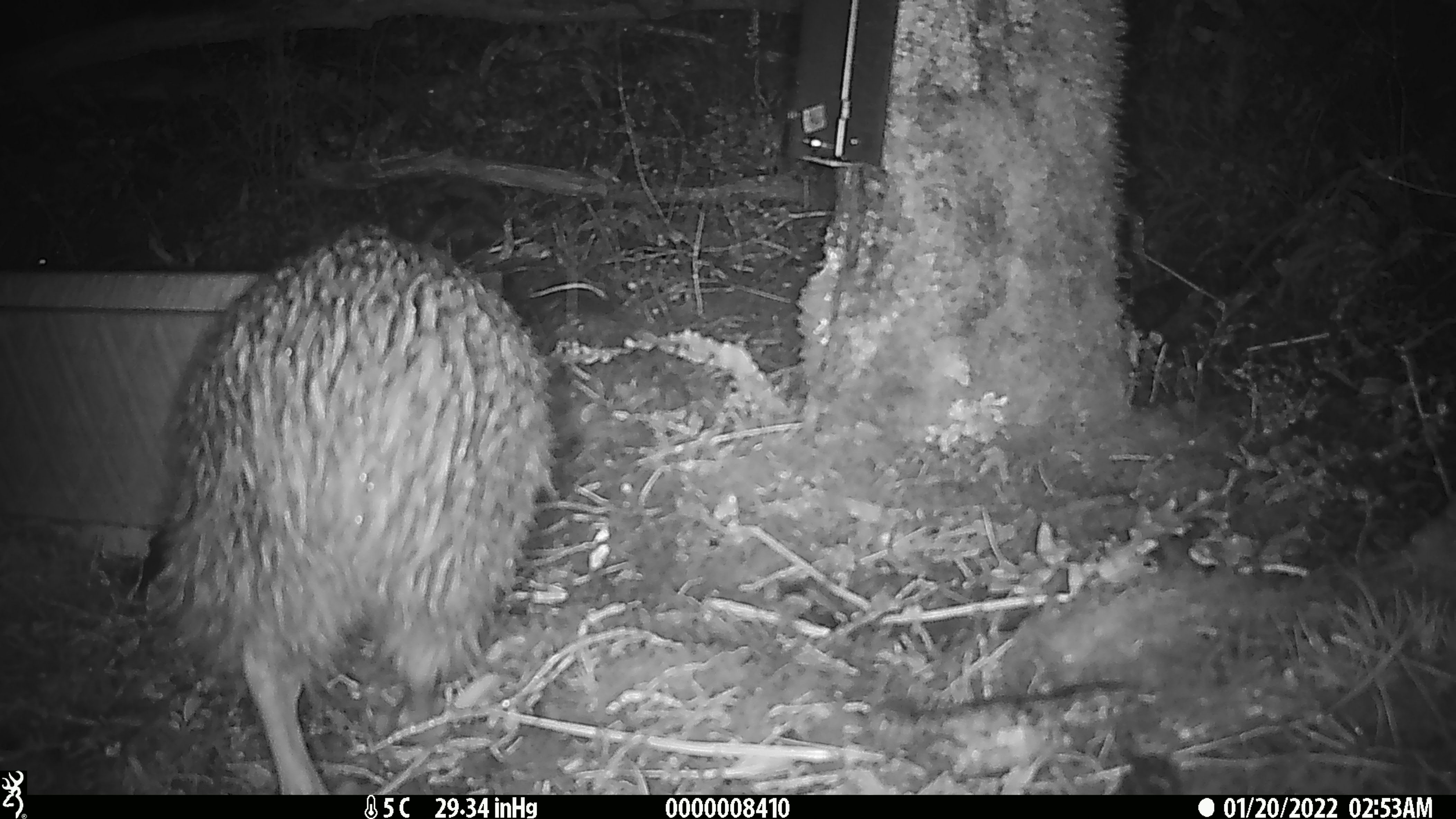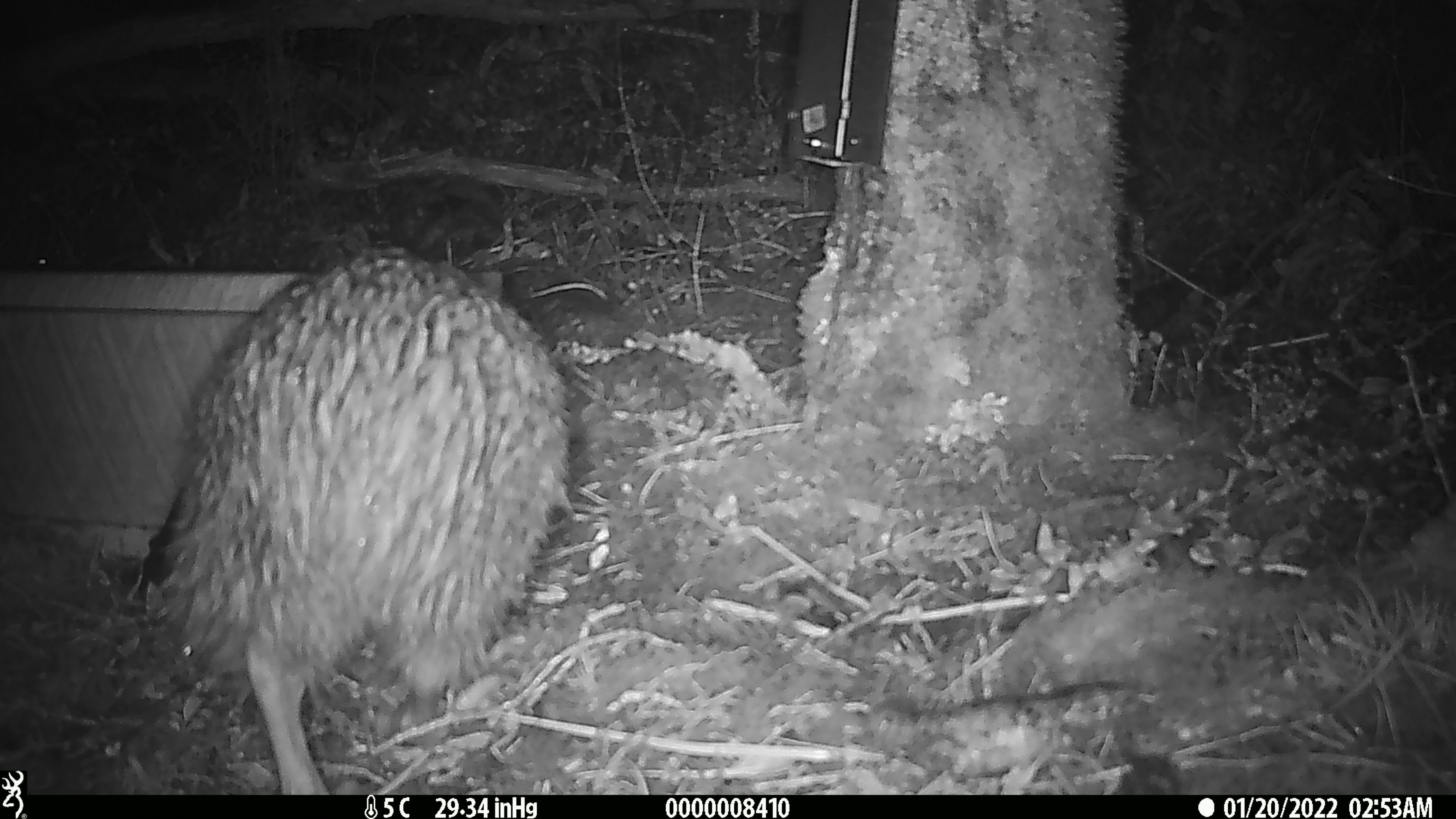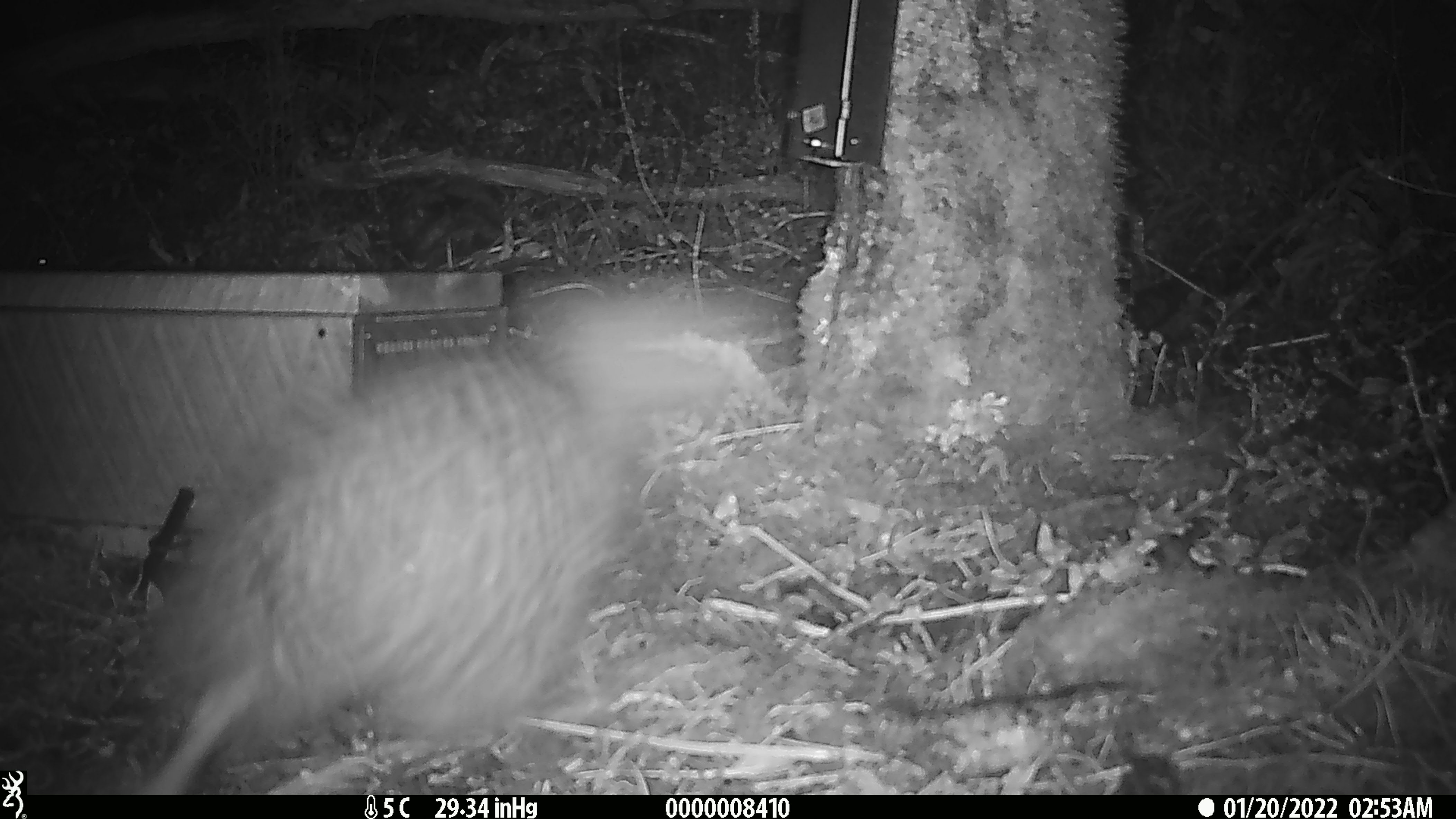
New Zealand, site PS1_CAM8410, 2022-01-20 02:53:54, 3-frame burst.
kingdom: Animalia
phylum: Chordata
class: Aves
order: Apterygiformes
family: Apterygidae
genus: Apteryx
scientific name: Apteryx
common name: kiwi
Kiwi (Apteryx).